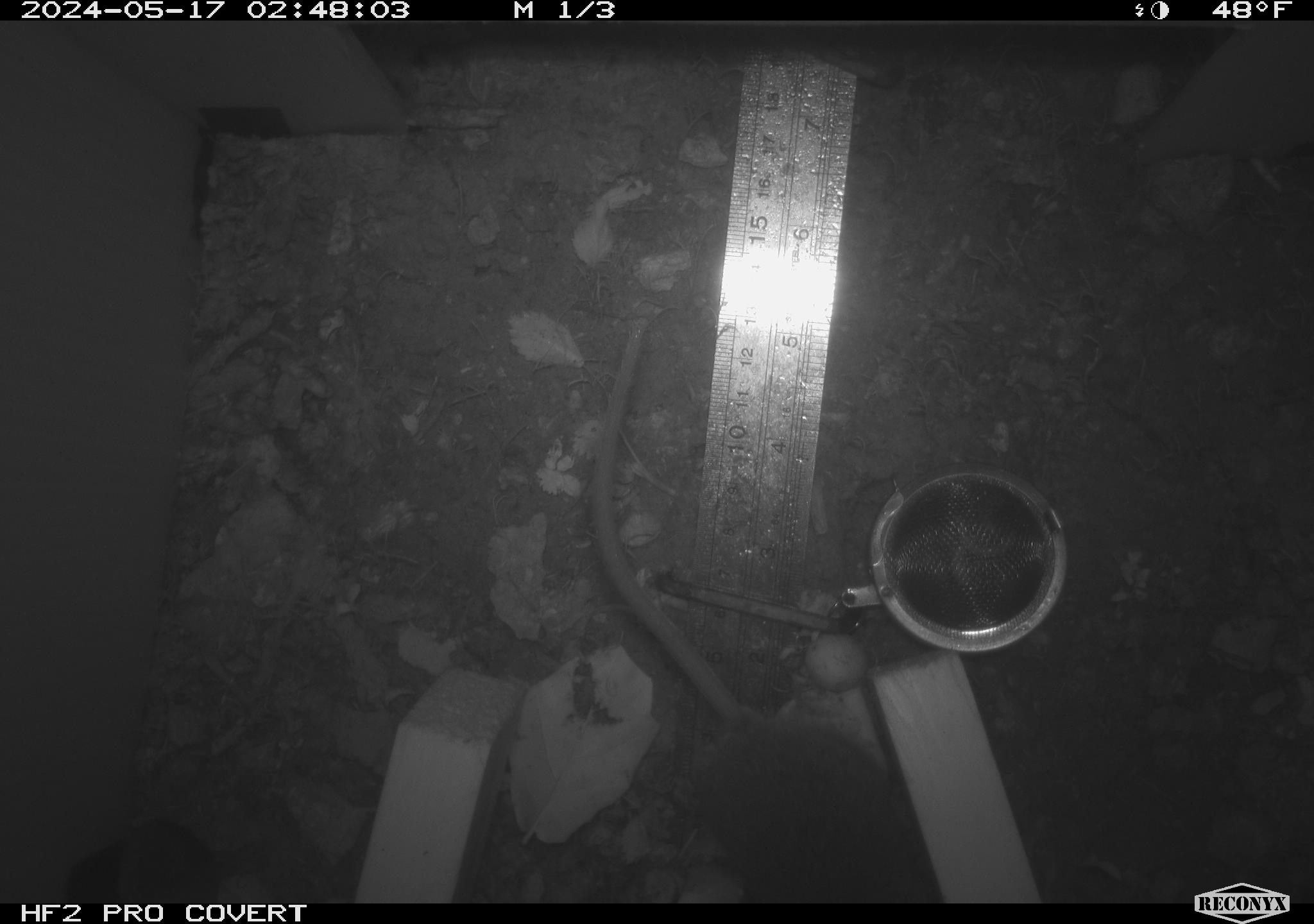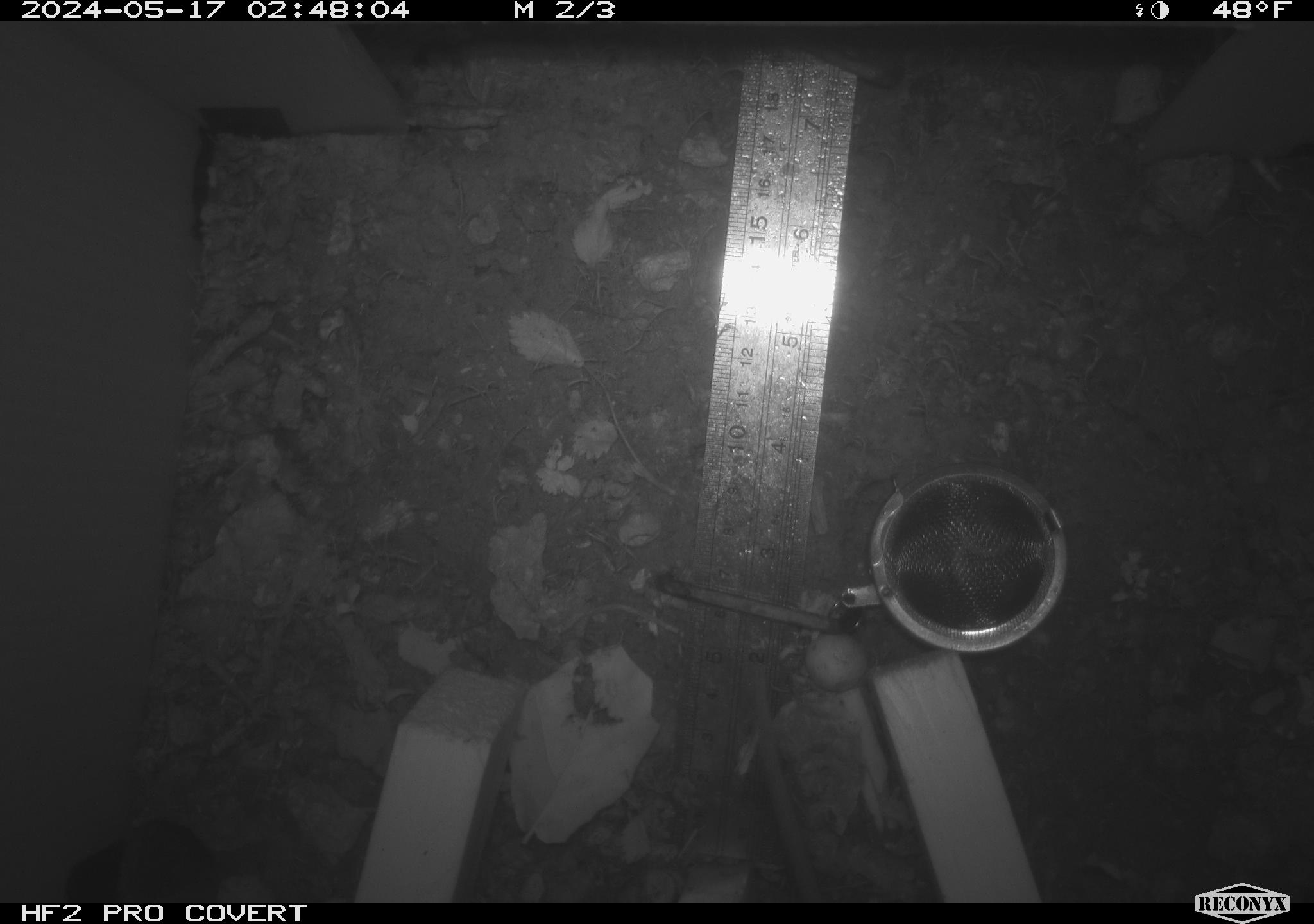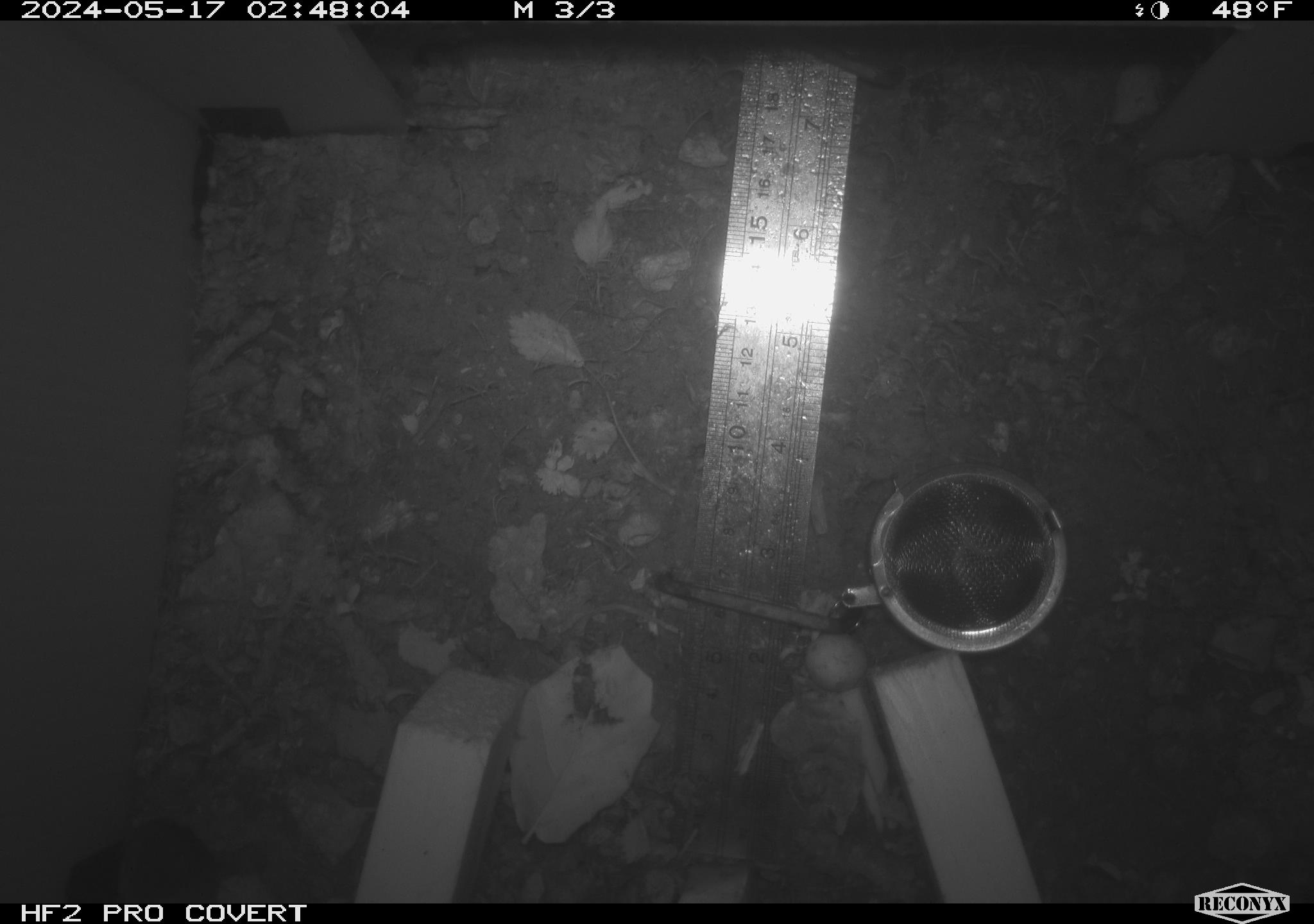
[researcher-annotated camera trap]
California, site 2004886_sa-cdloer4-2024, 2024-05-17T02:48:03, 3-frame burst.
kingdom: Animalia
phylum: Chordata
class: Mammalia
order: Rodentia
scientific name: Rodentia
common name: mouse species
Mouse species (Rodentia).